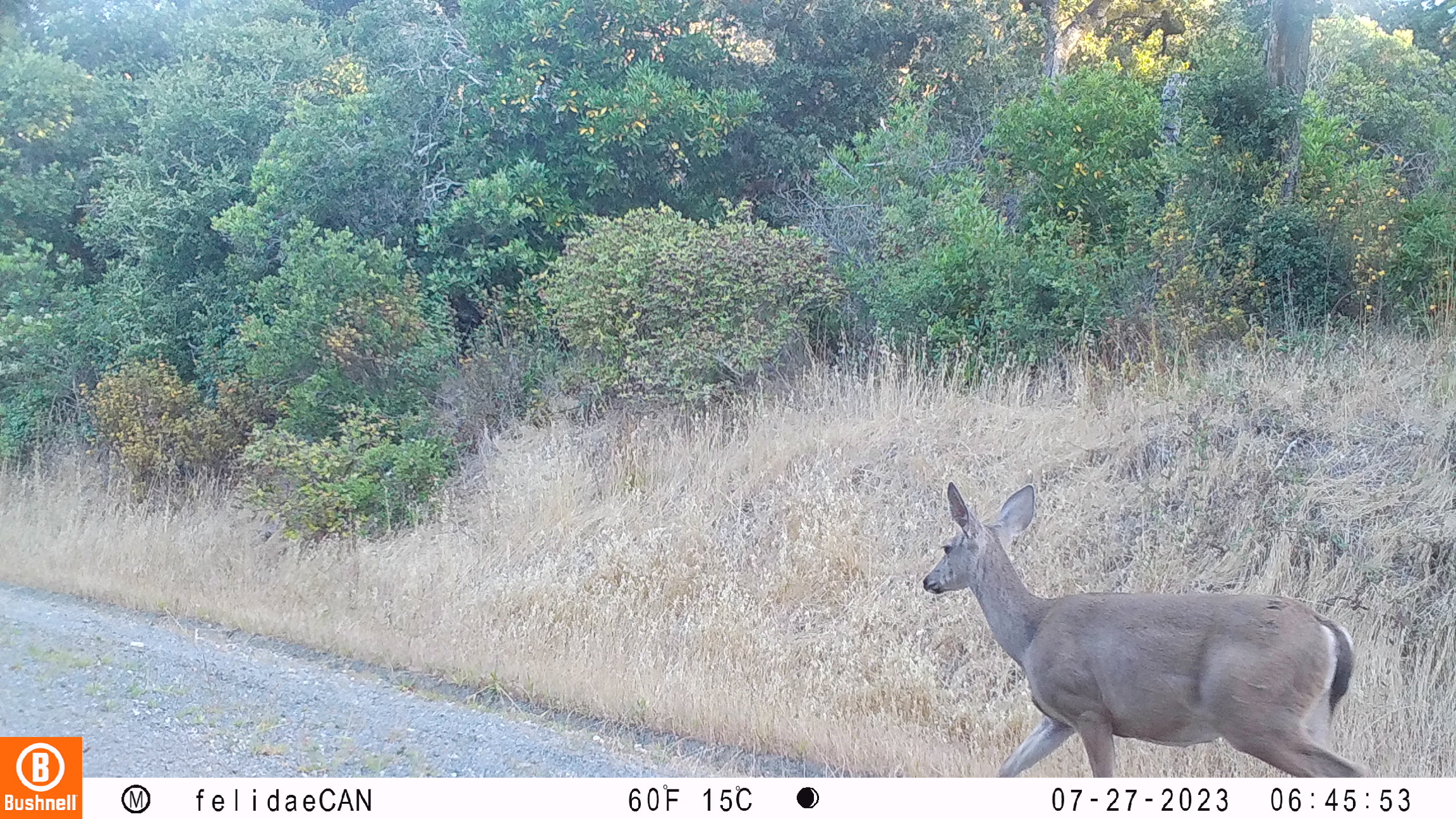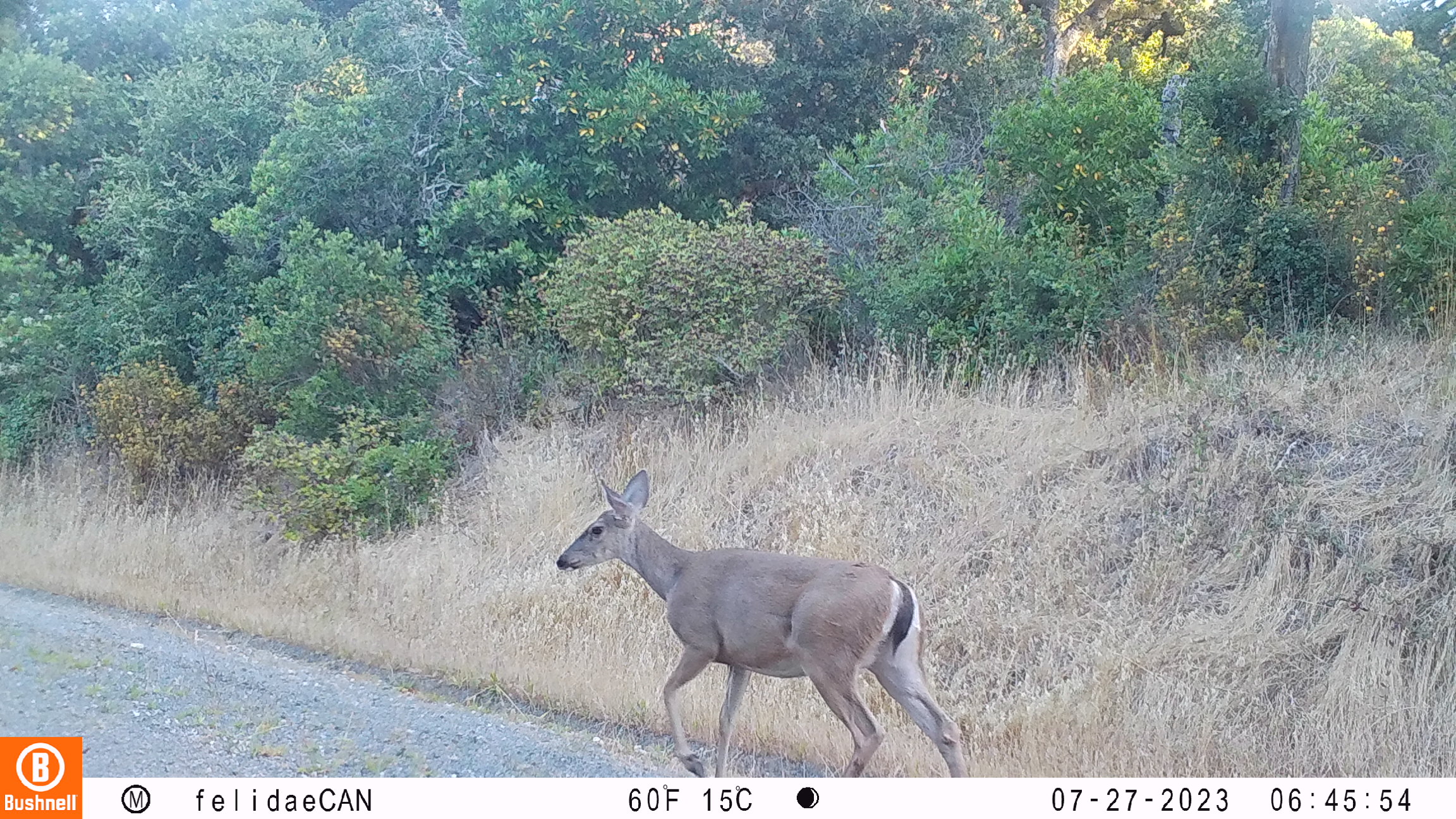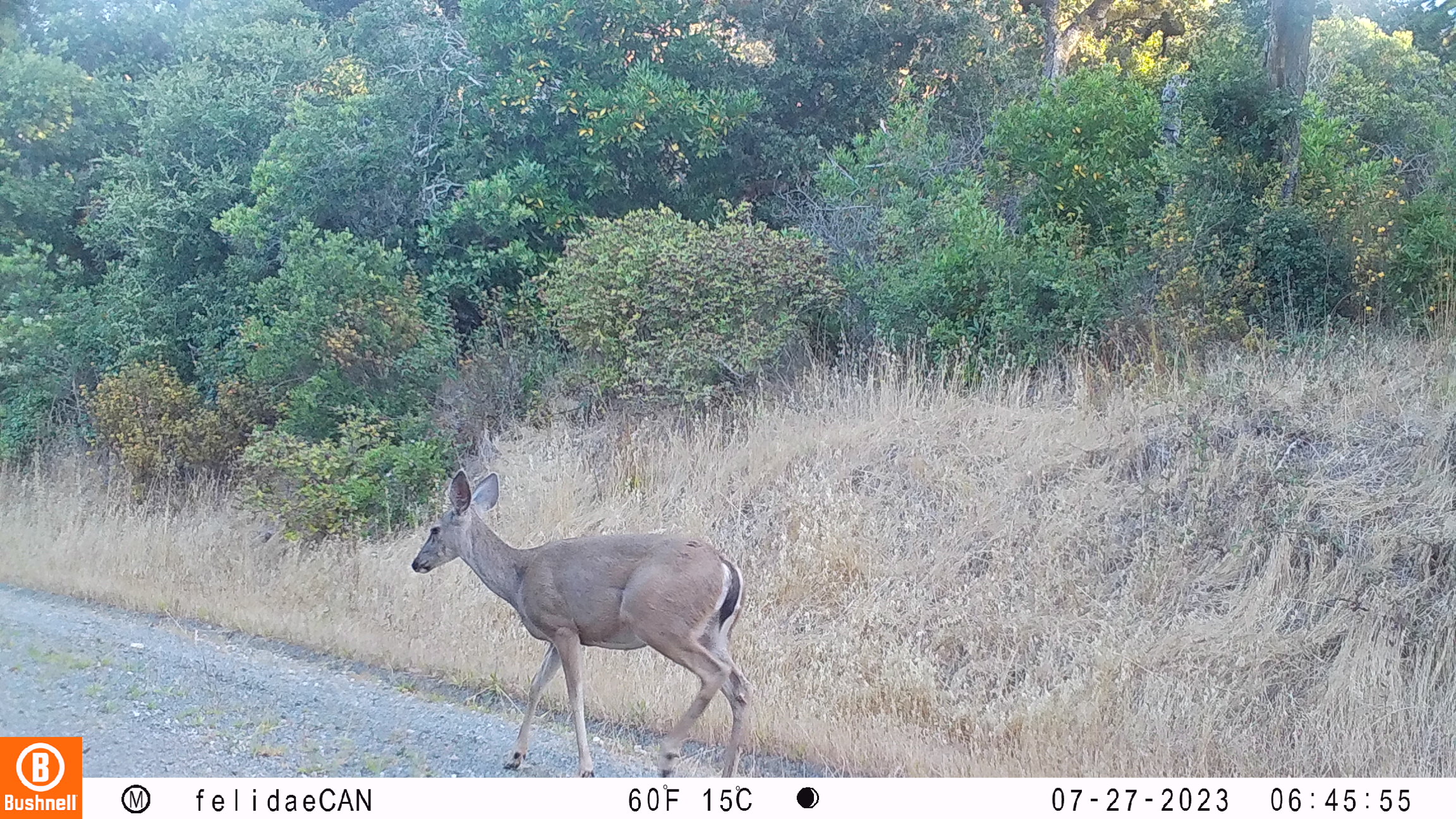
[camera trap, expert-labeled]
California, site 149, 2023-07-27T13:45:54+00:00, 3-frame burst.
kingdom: Animalia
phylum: Chordata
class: Mammalia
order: Artiodactyla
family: Cervidae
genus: Odocoileus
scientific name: Odocoileus hemionus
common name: mule deer